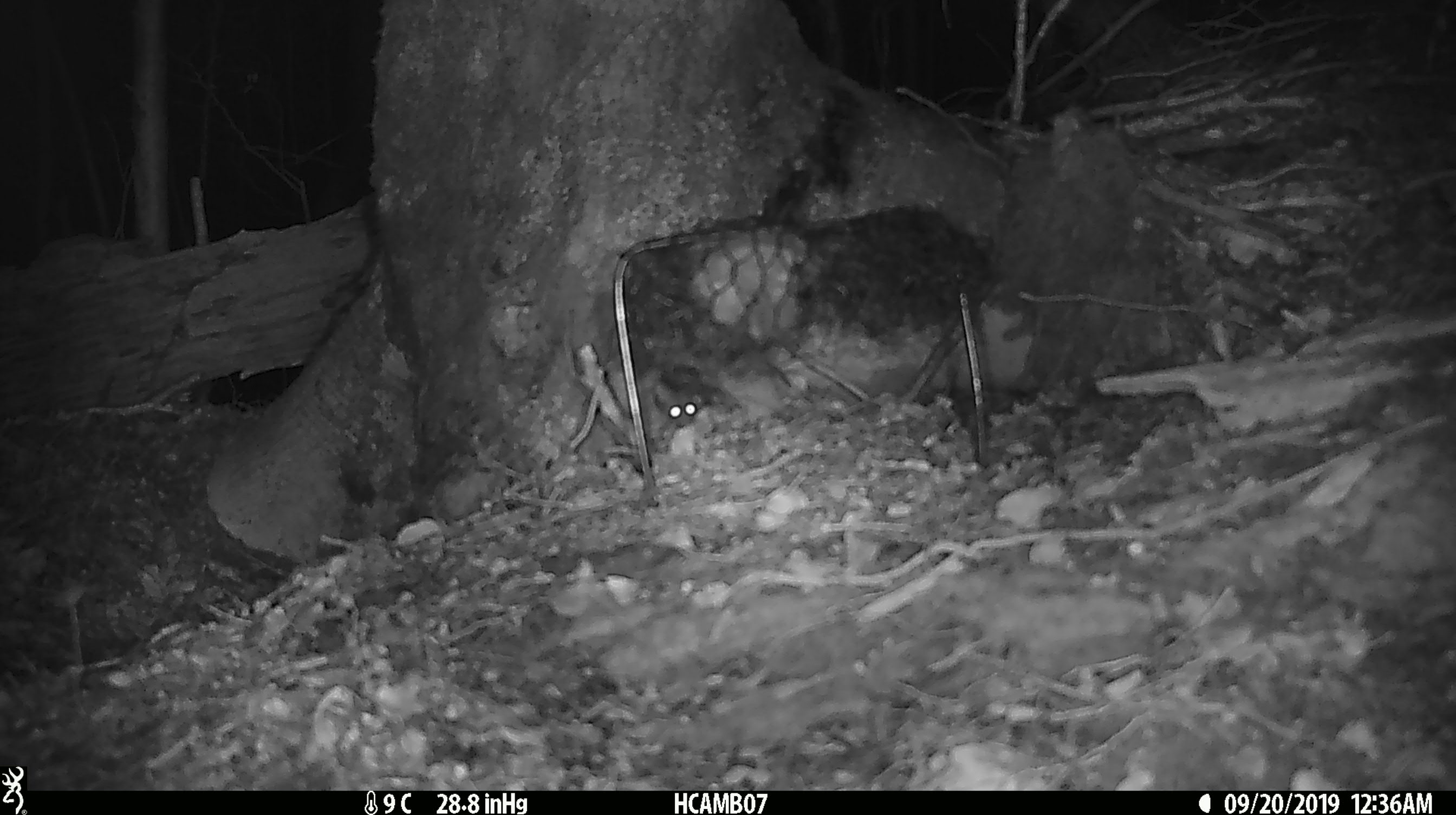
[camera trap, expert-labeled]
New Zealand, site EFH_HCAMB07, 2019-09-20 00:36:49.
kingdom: Animalia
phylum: Chordata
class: Mammalia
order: Rodentia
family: Muridae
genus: Mus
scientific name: Mus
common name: mouse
Mouse (Mus).